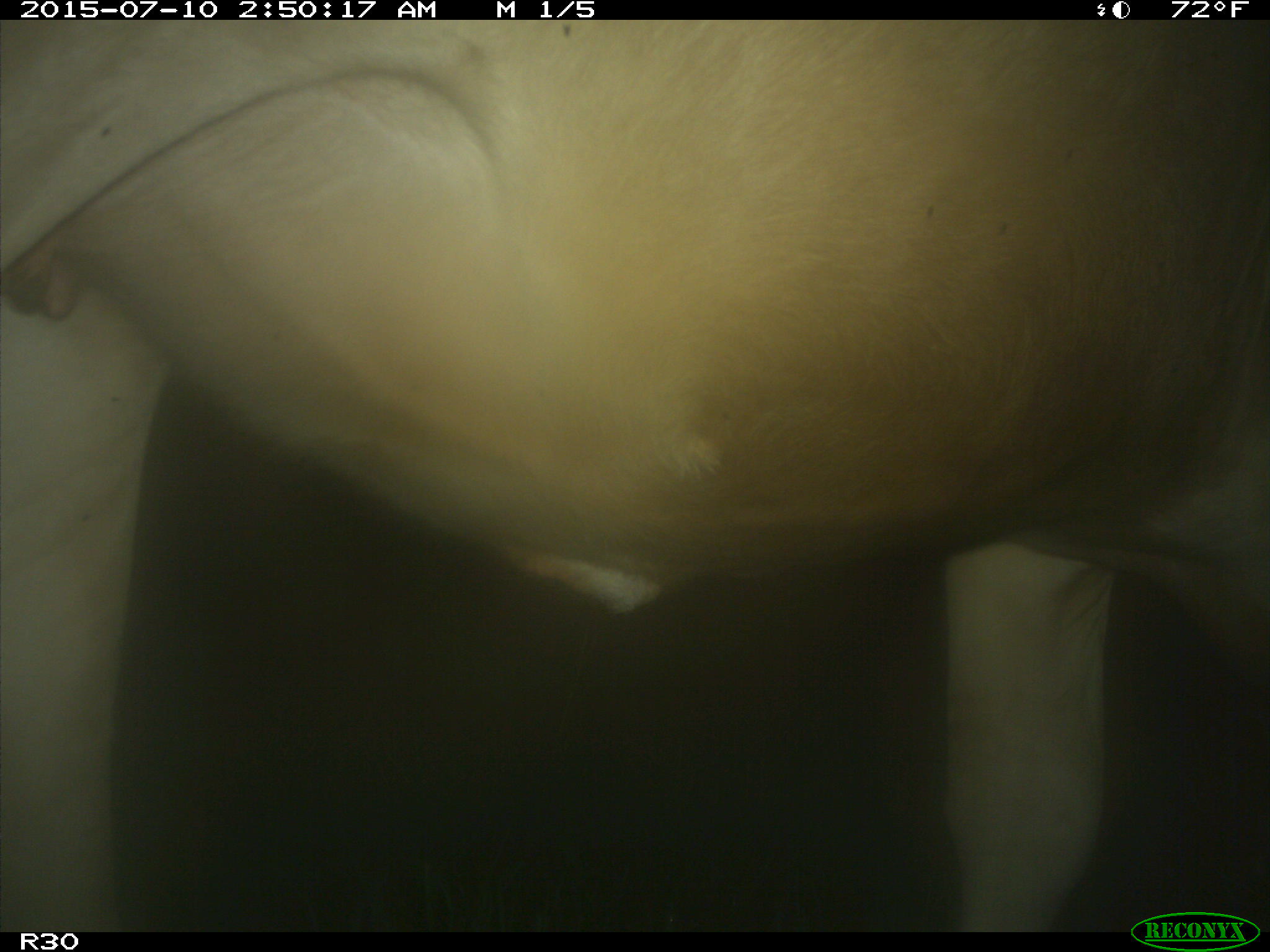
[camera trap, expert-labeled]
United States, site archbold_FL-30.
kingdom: Animalia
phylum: Chordata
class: Mammalia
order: Artiodactyla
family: Bovidae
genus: Bos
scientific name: Bos taurus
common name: domestic cow